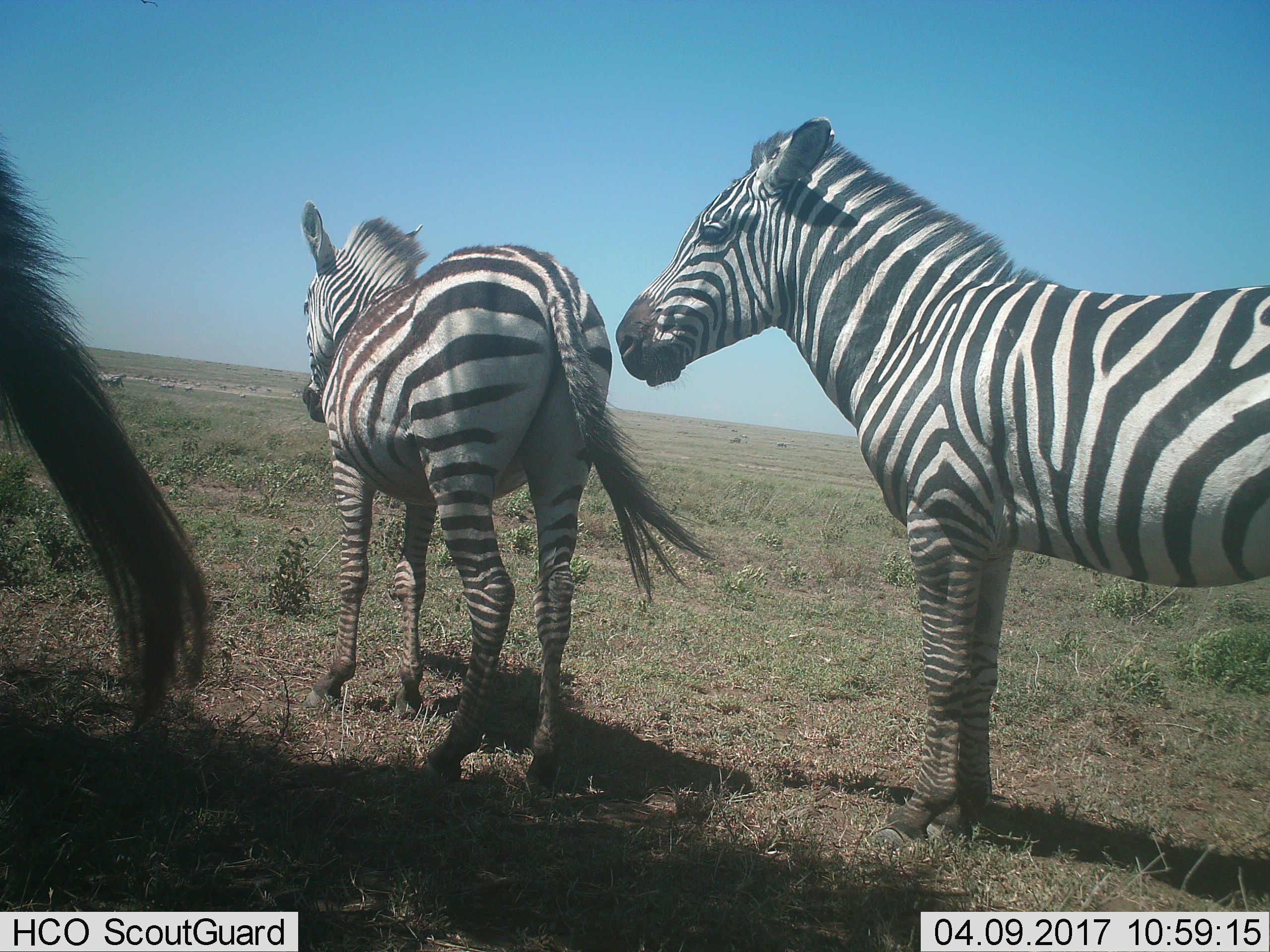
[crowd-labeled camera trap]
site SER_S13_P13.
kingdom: Animalia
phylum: Chordata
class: Mammalia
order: Perissodactyla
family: Equidae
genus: Equus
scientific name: Equus quagga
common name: plains zebra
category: zebraplains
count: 3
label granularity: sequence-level